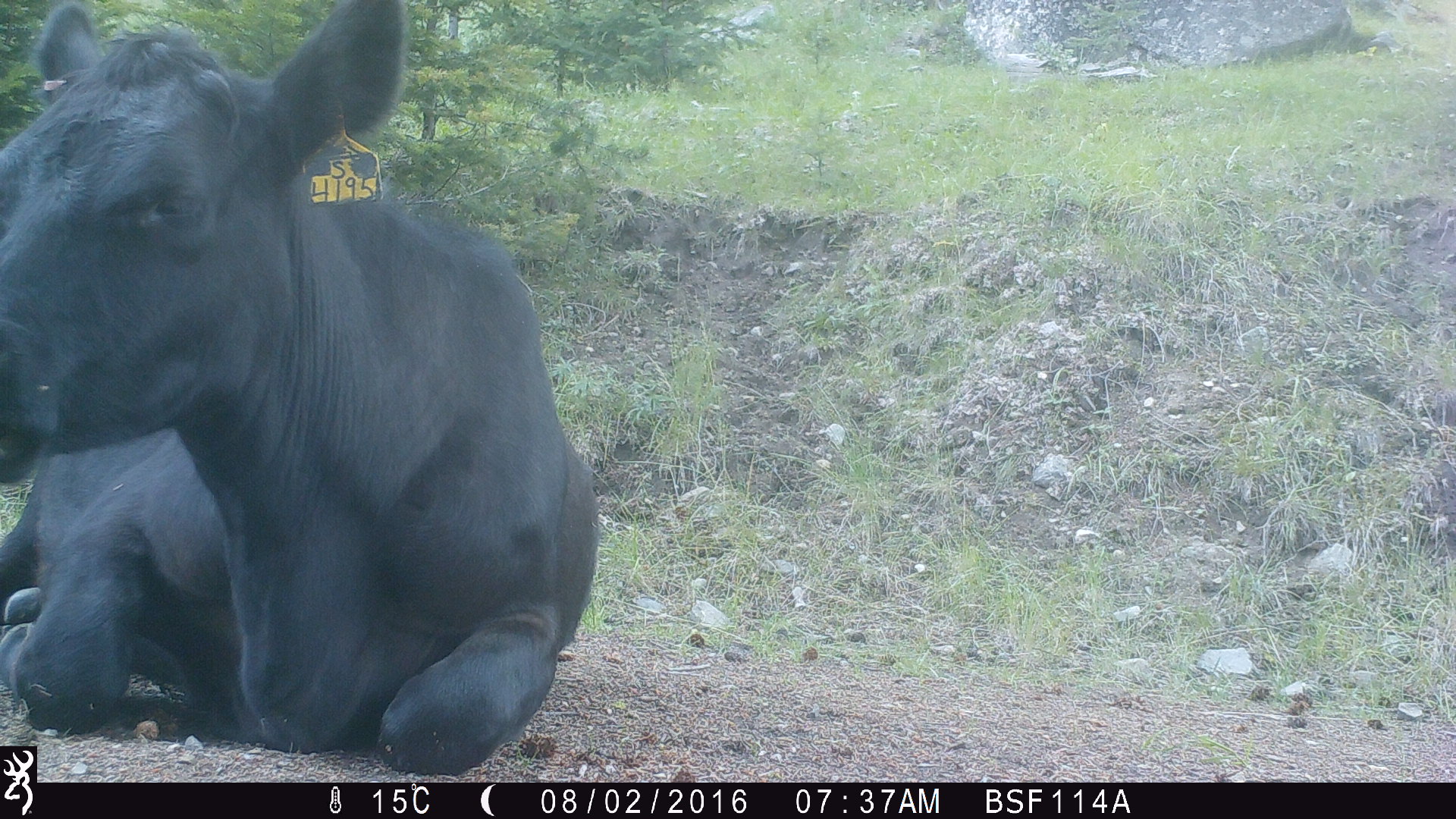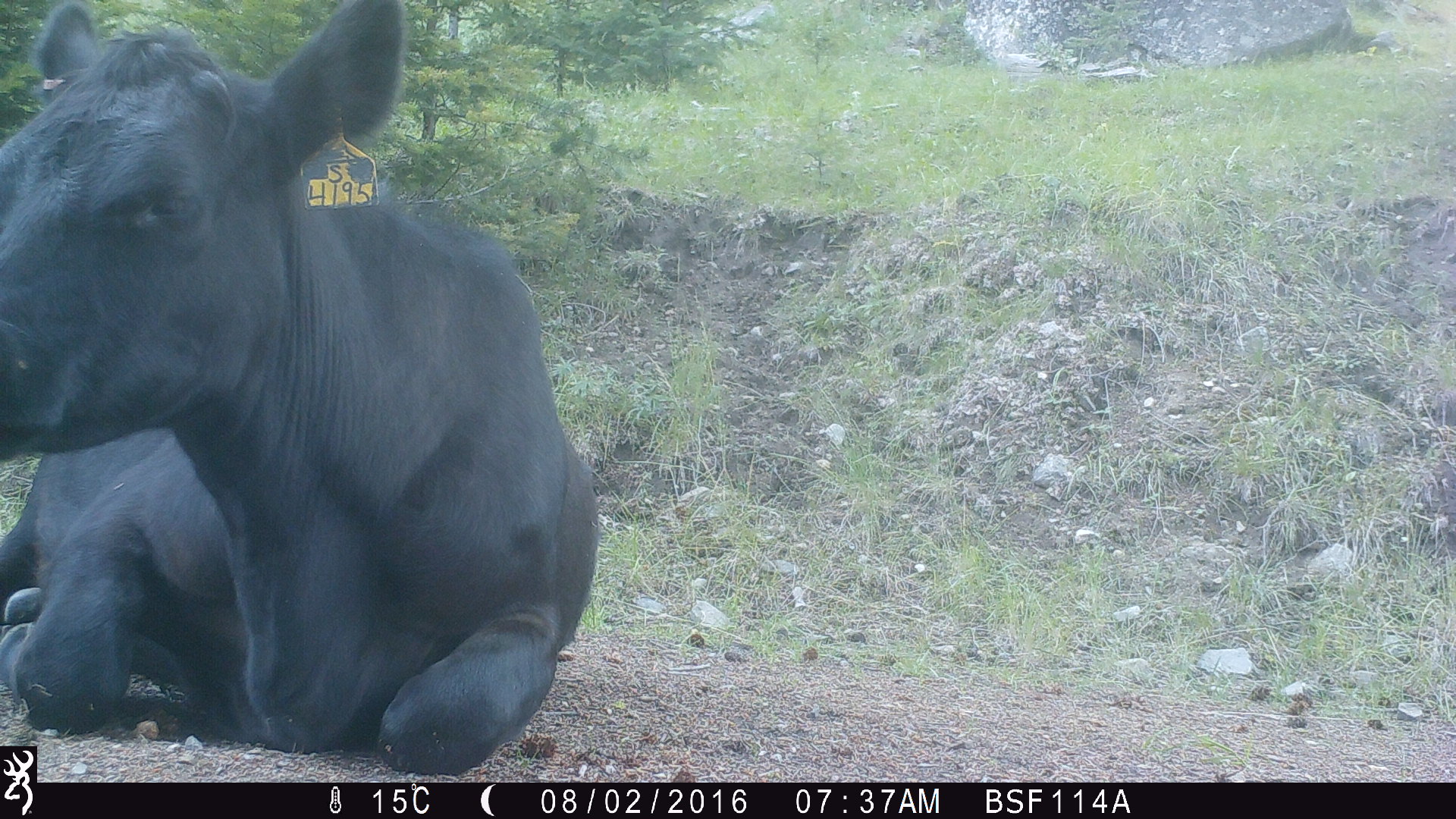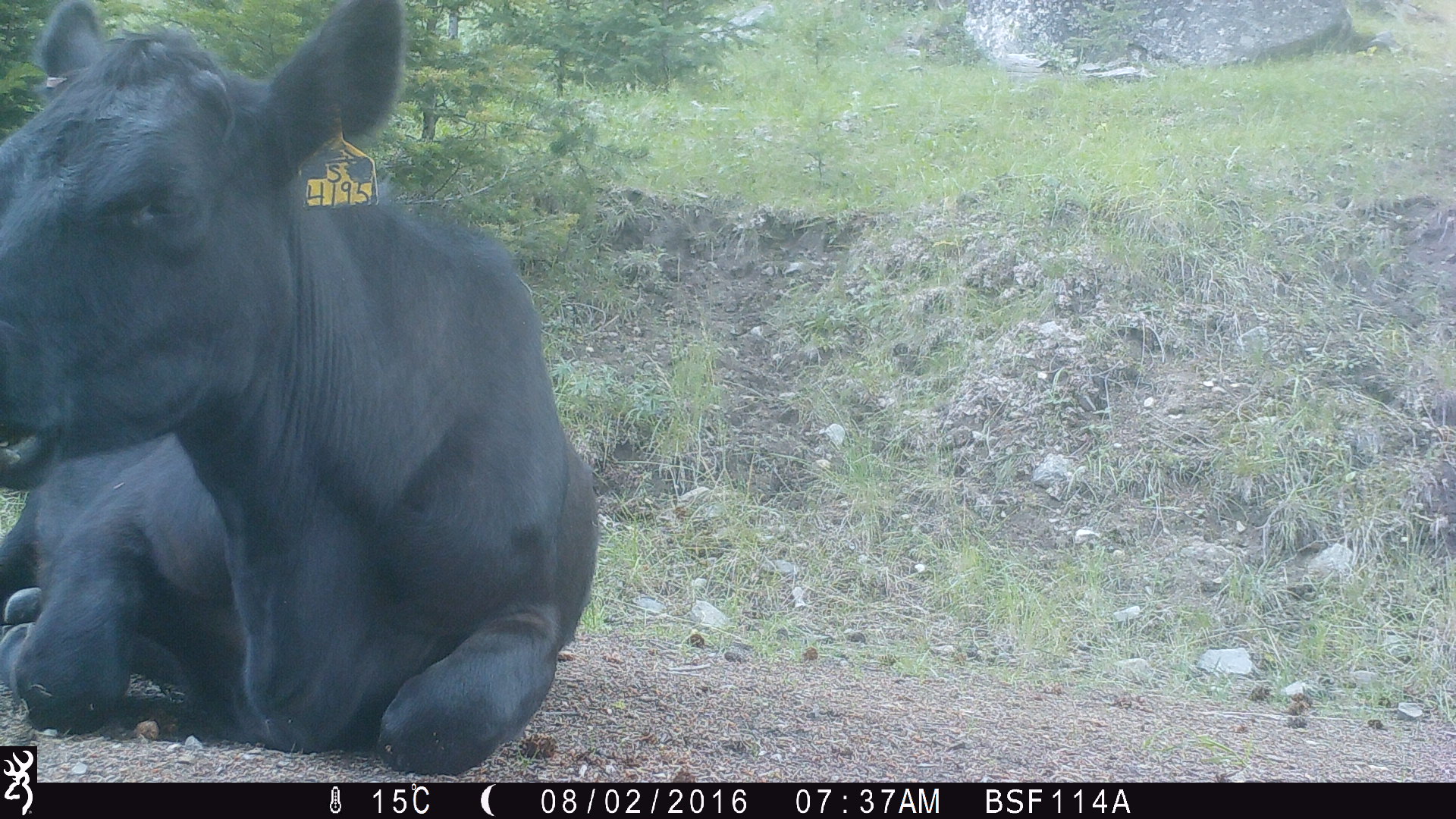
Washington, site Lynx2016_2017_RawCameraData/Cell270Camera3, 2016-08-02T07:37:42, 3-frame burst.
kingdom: Animalia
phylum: Chordata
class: Mammalia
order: Artiodactyla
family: Bovidae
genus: Bos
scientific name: Bos taurus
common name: domestic cattle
Domestic cattle (Bos taurus). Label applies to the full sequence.